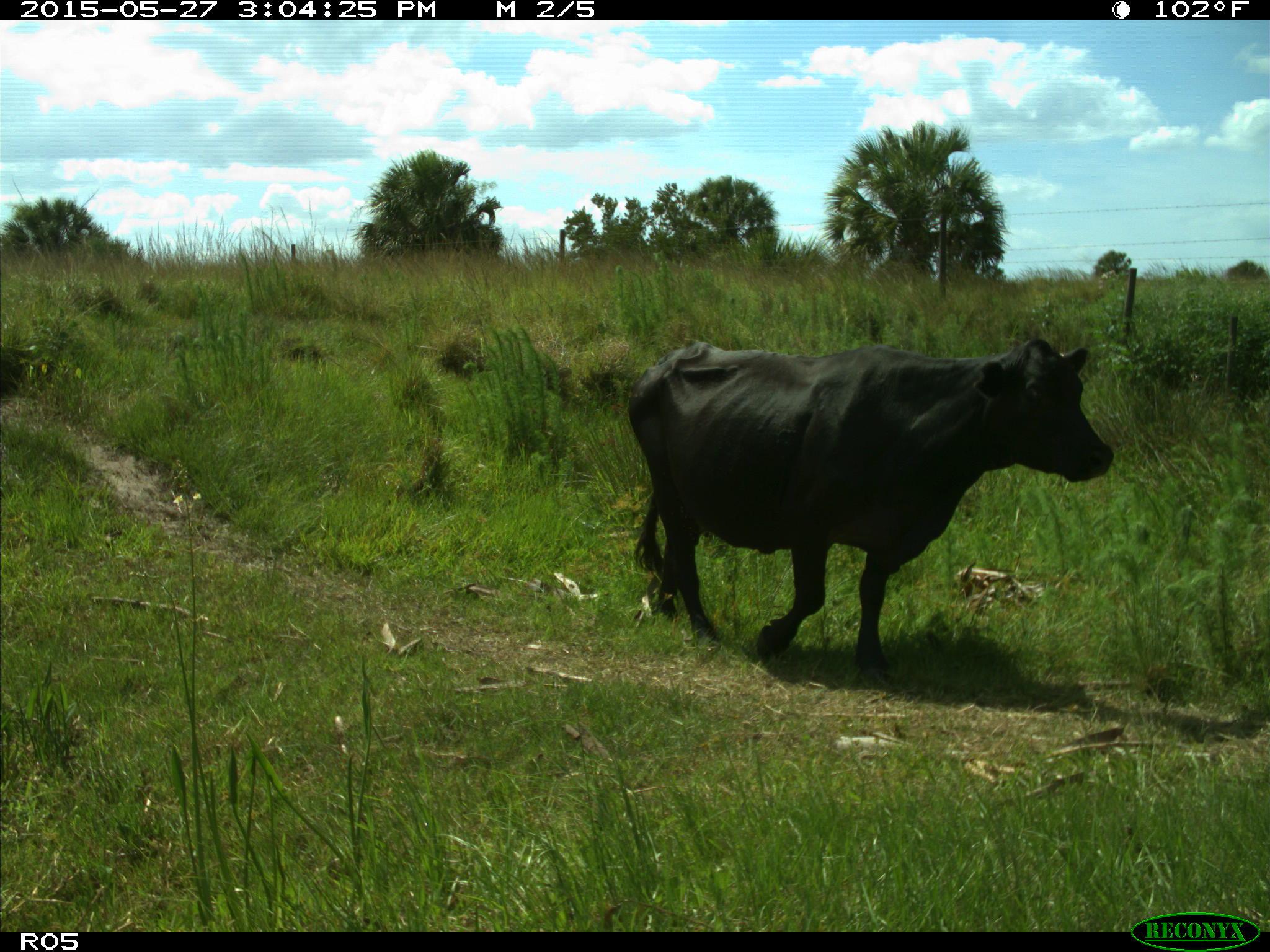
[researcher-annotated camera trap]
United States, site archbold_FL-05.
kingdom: Animalia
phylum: Chordata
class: Mammalia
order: Artiodactyla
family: Bovidae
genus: Bos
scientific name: Bos taurus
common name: domestic cow